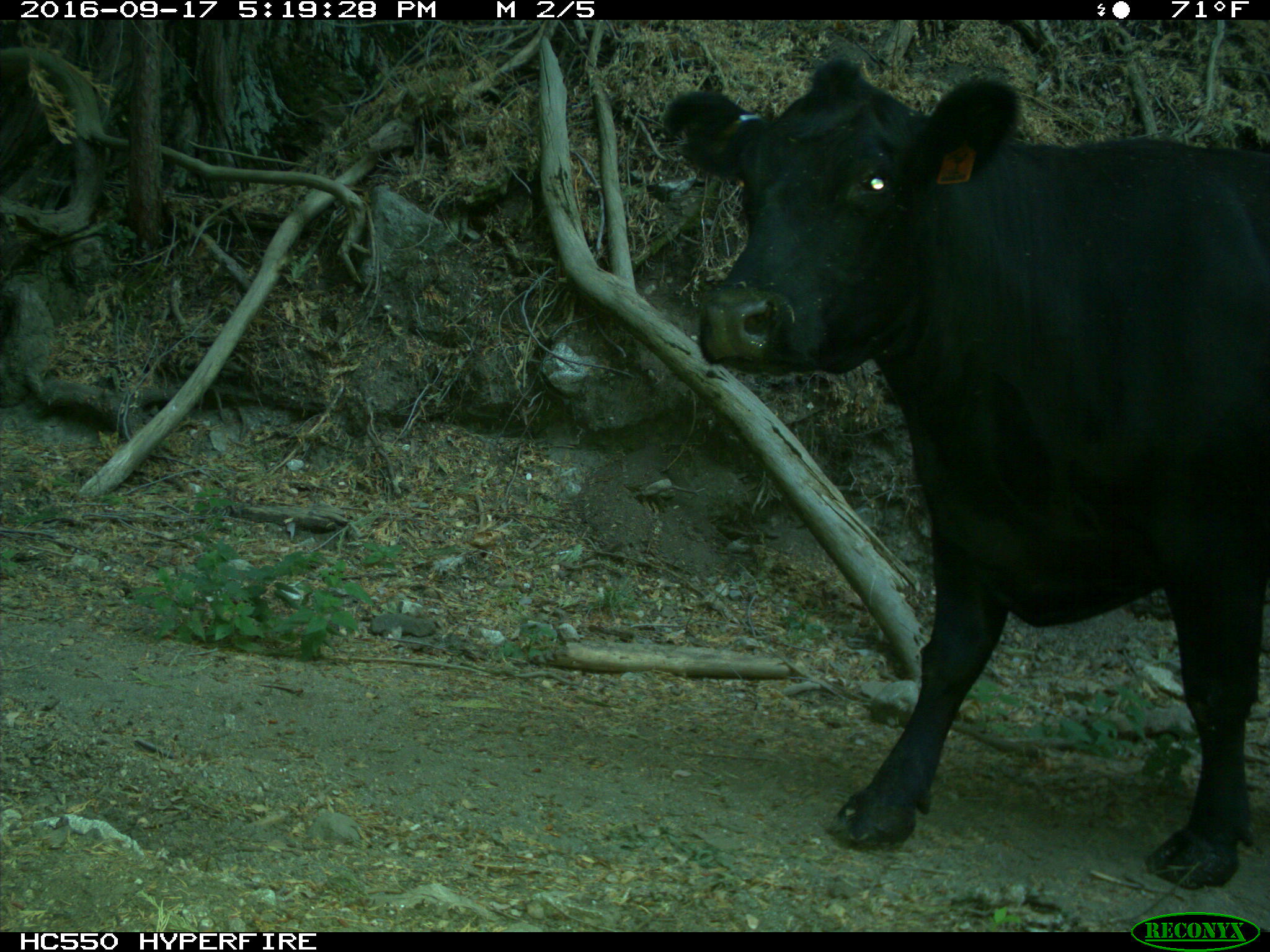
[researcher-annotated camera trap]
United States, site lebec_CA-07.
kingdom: Animalia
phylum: Chordata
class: Mammalia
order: Artiodactyla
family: Bovidae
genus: Bos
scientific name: Bos taurus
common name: domestic cow